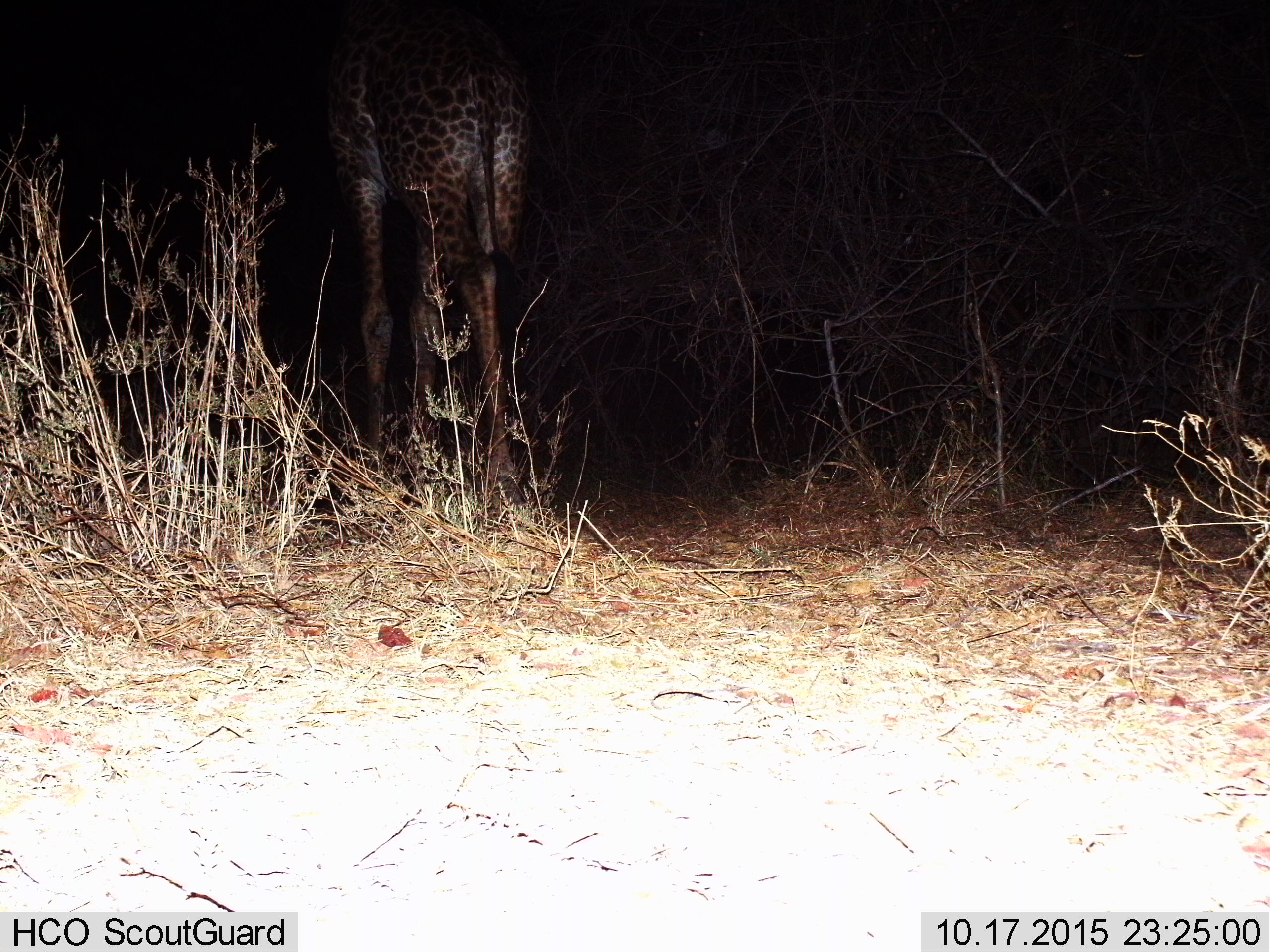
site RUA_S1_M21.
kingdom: Animalia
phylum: Chordata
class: Mammalia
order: Artiodactyla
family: Giraffidae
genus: Giraffa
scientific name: Giraffa camelopardalis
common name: giraffe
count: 1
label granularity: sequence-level